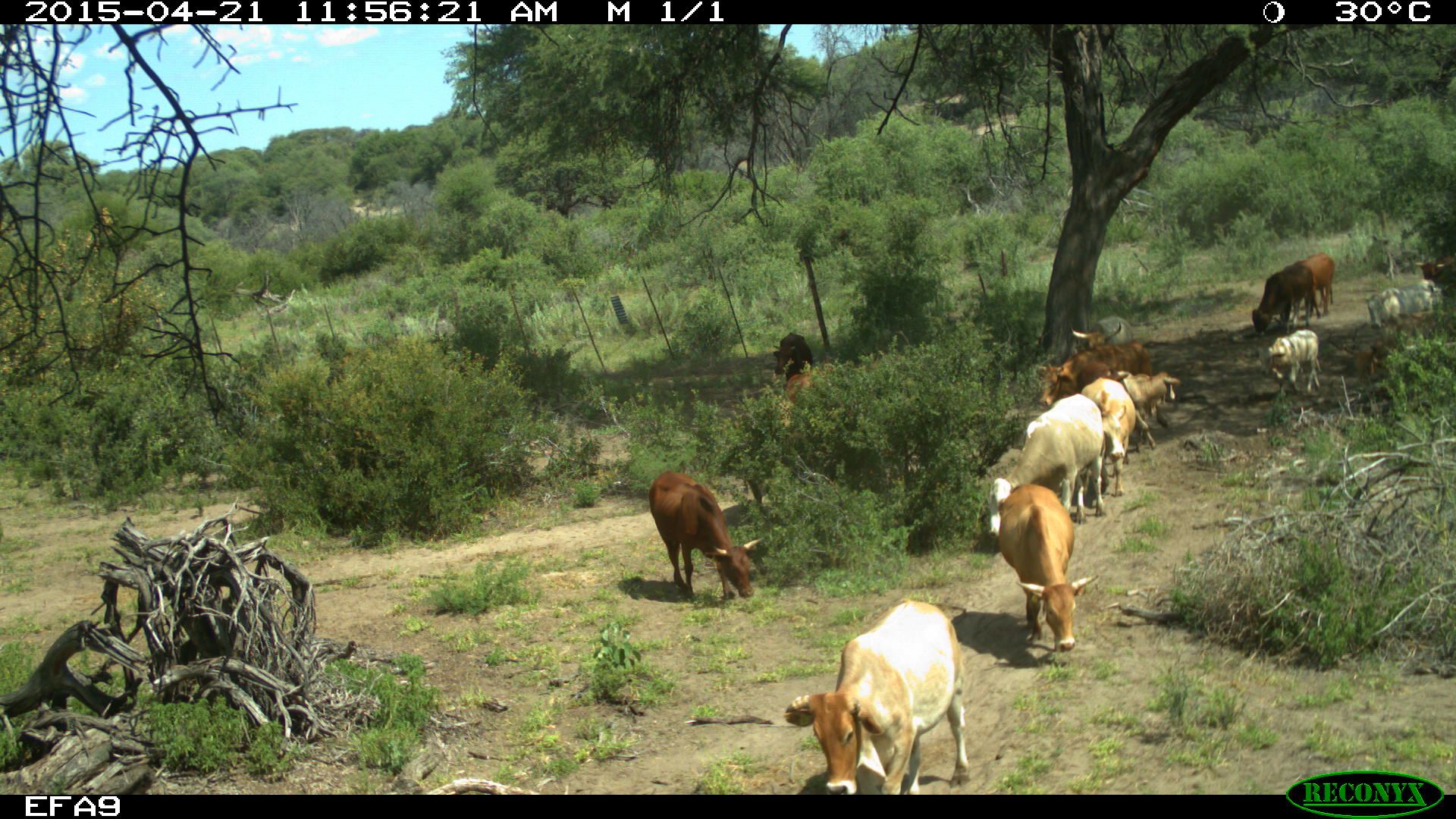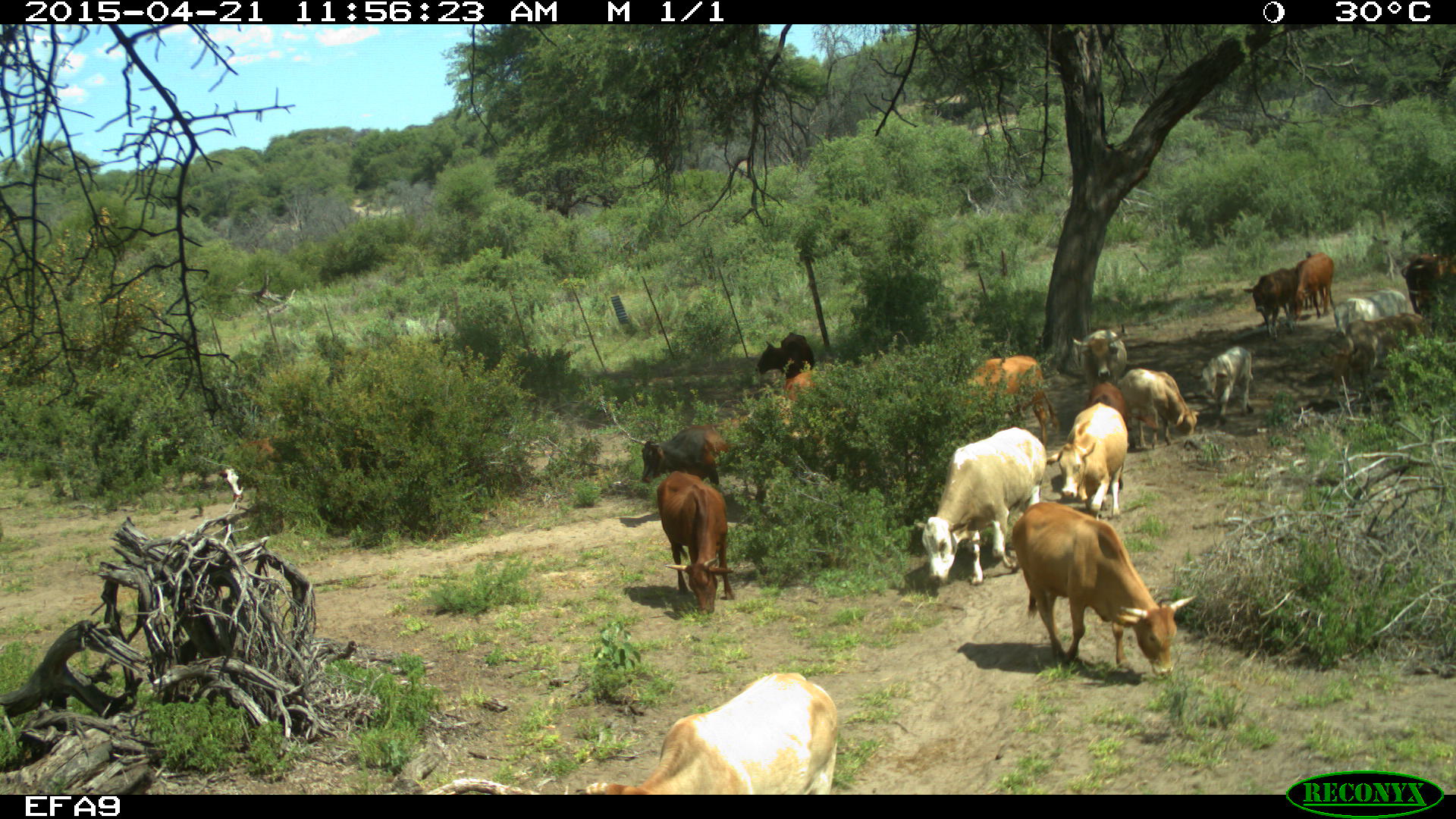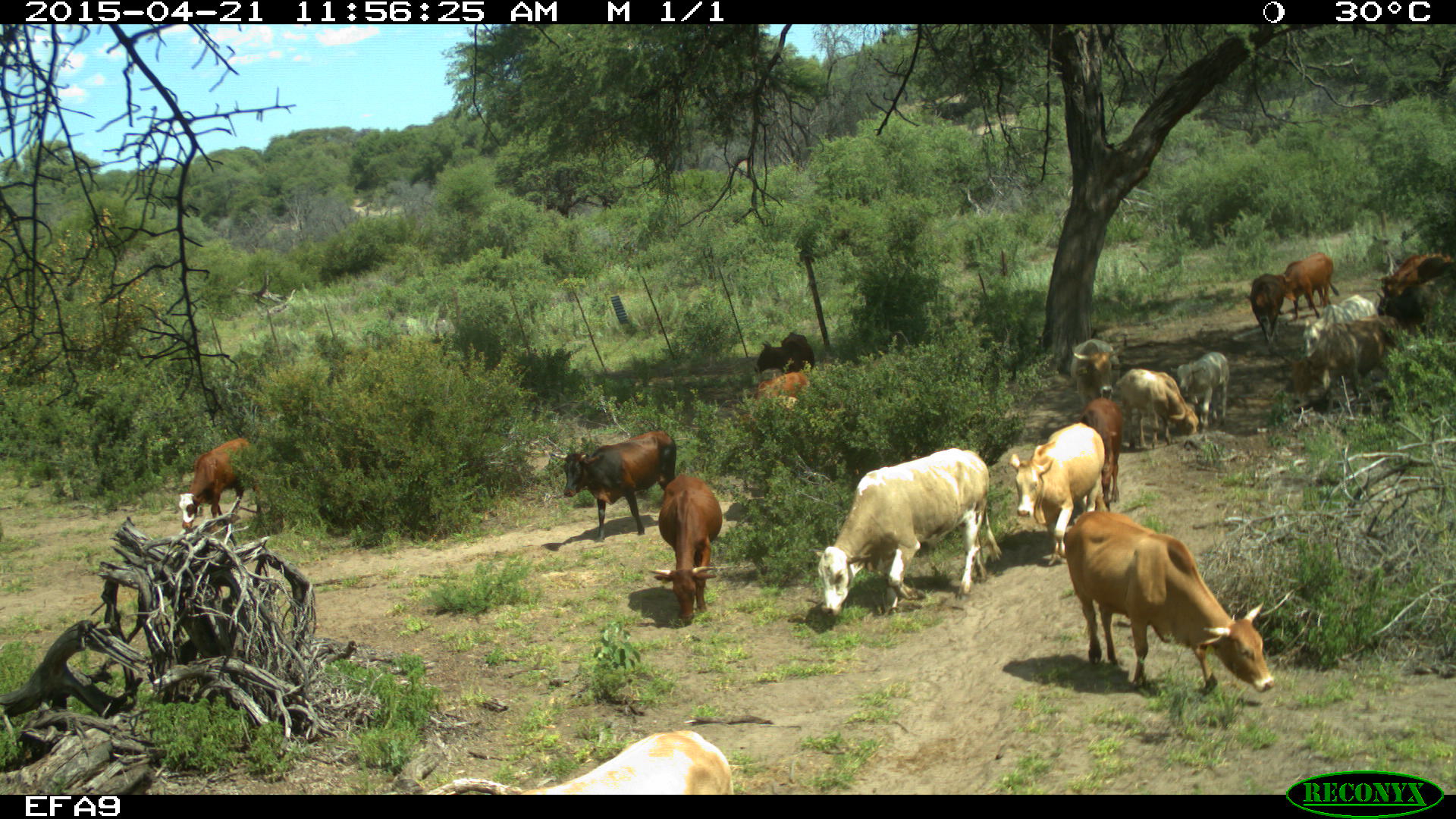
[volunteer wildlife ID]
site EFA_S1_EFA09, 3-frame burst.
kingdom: Animalia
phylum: Chordata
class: Mammalia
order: Artiodactyla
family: Bovidae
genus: Bos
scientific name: Bos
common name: cattle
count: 11-50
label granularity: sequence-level